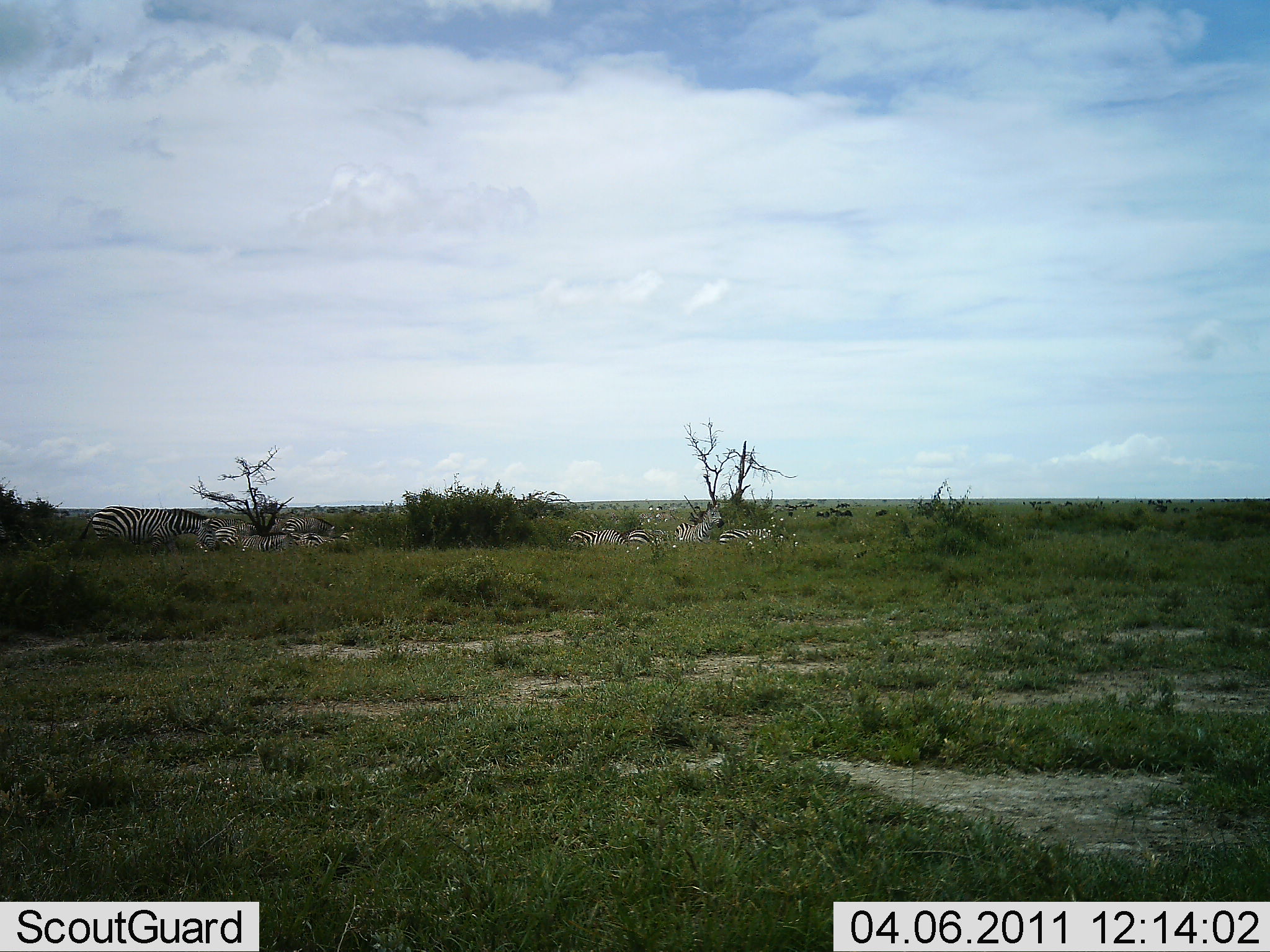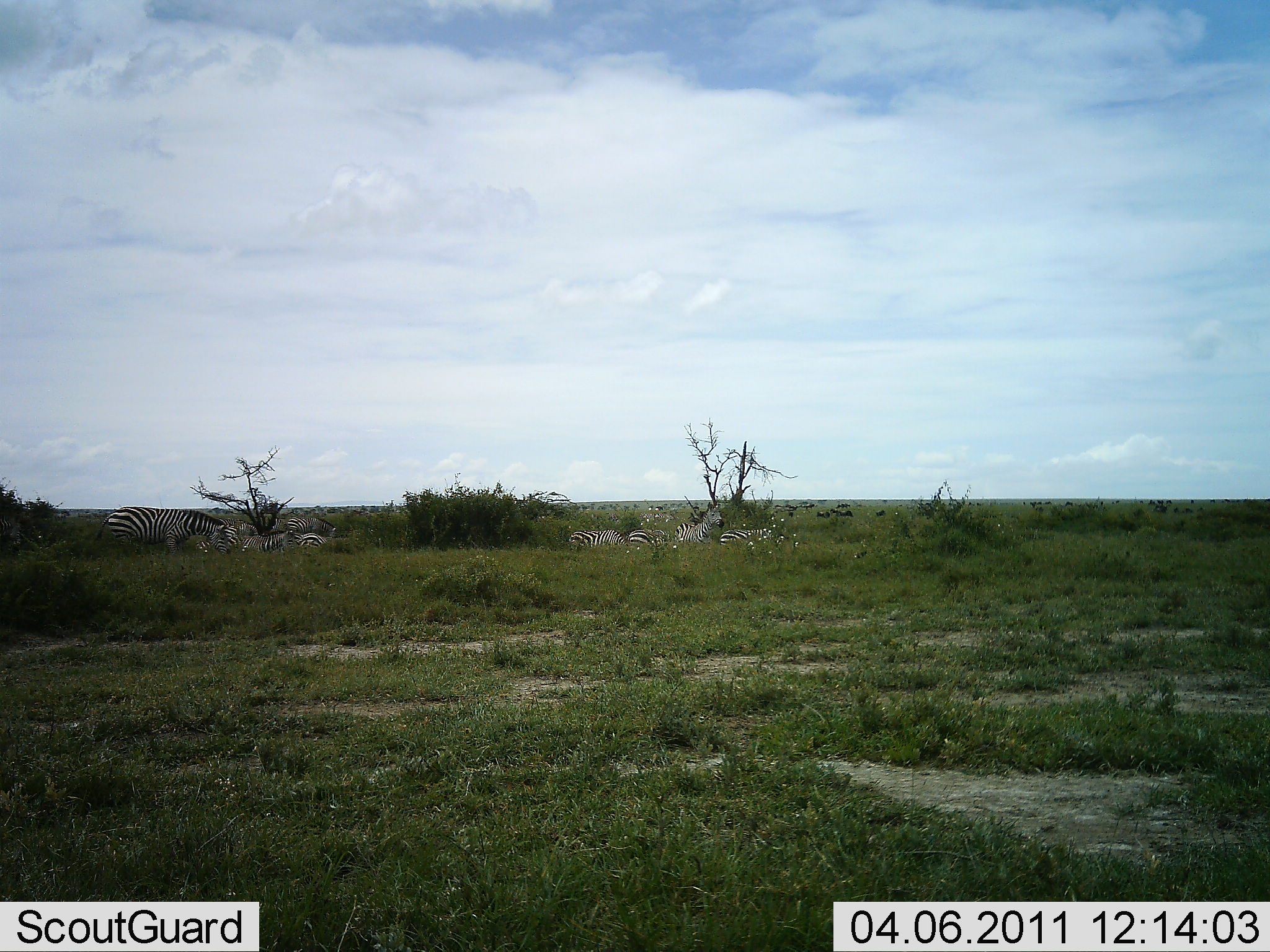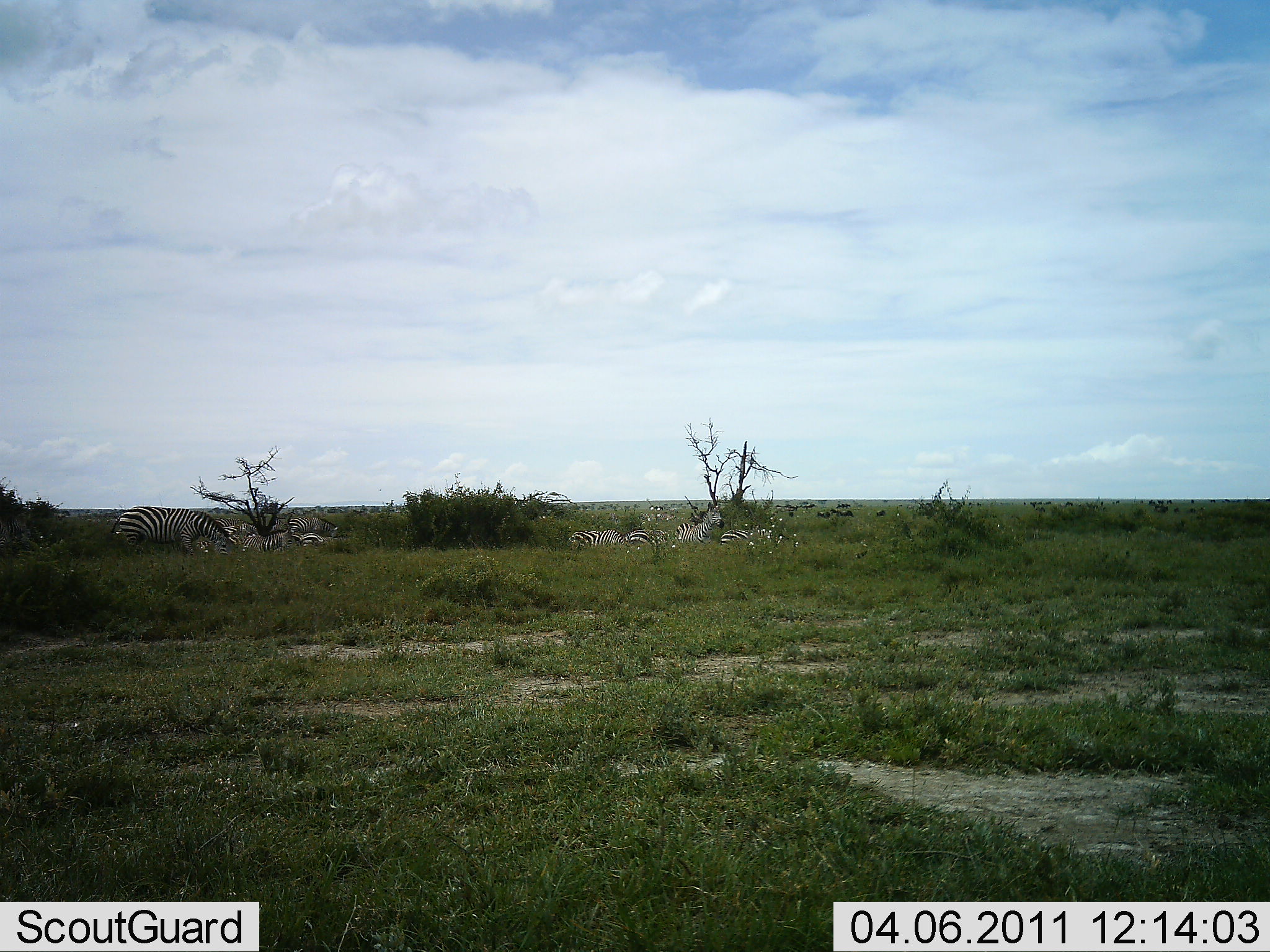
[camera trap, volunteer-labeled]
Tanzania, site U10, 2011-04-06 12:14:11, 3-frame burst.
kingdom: Animalia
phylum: Chordata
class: Mammalia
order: Perissodactyla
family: Equidae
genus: Equus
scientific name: Equus quagga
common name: plains zebra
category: zebra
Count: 8.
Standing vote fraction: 62%.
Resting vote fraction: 75%.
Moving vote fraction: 25%.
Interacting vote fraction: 0%.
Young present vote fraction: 0%.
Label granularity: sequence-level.